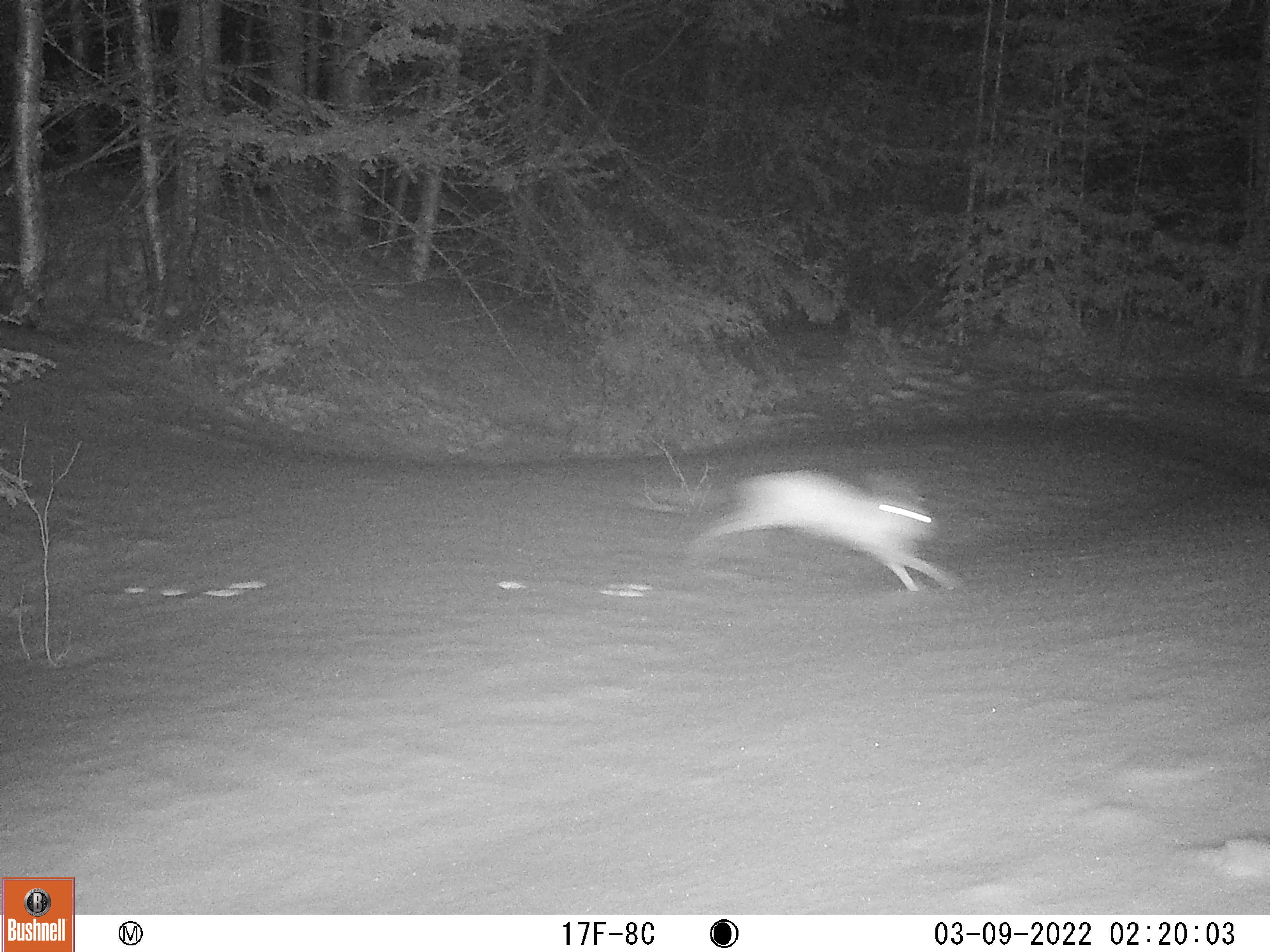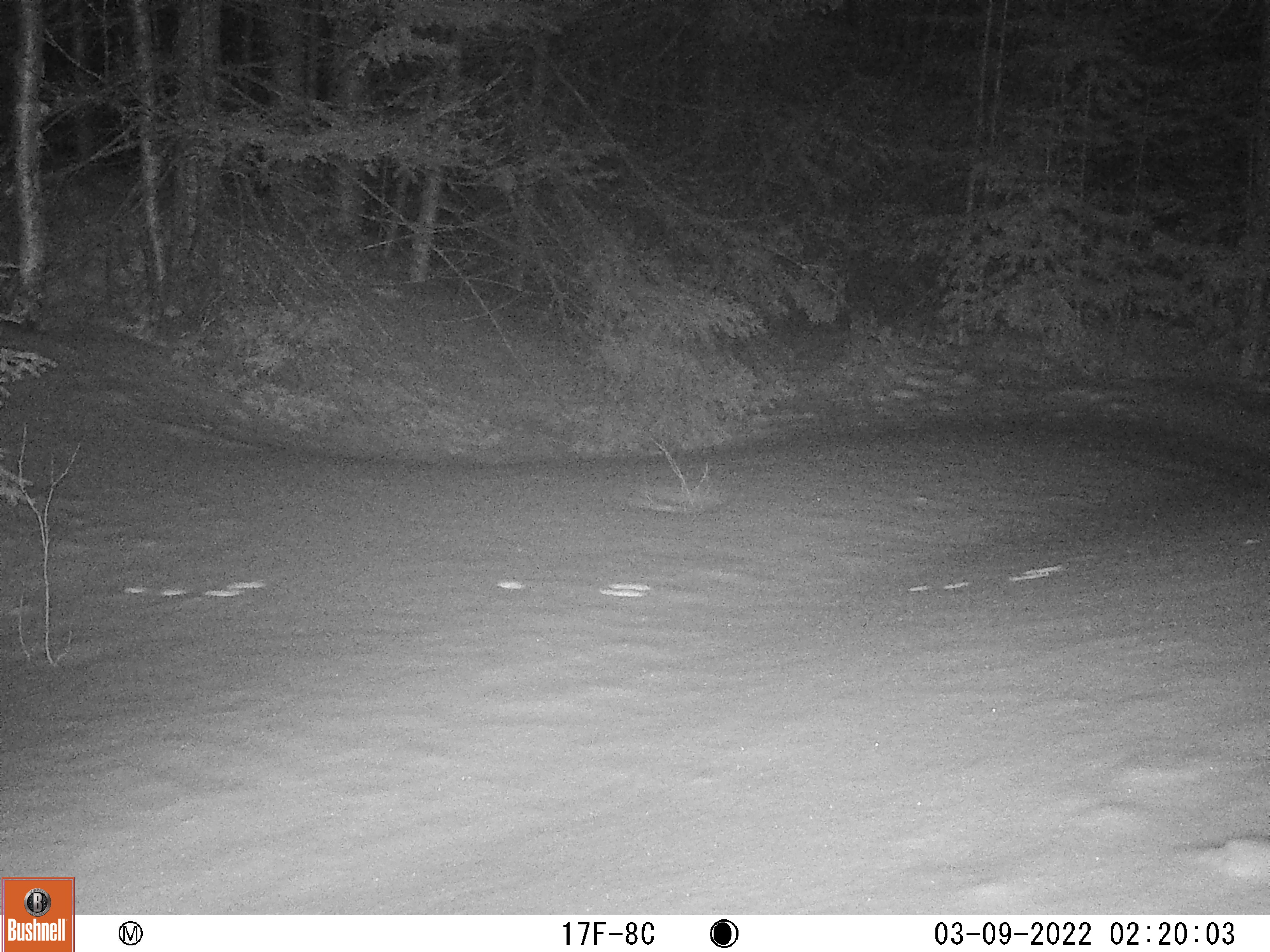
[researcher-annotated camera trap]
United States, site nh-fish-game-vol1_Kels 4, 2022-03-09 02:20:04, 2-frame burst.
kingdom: Animalia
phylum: Chordata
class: Mammalia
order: Lagomorpha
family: Leporidae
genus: Lepus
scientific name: Lepus americanus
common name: snowshoe hare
Snowshoe hare (Lepus americanus).